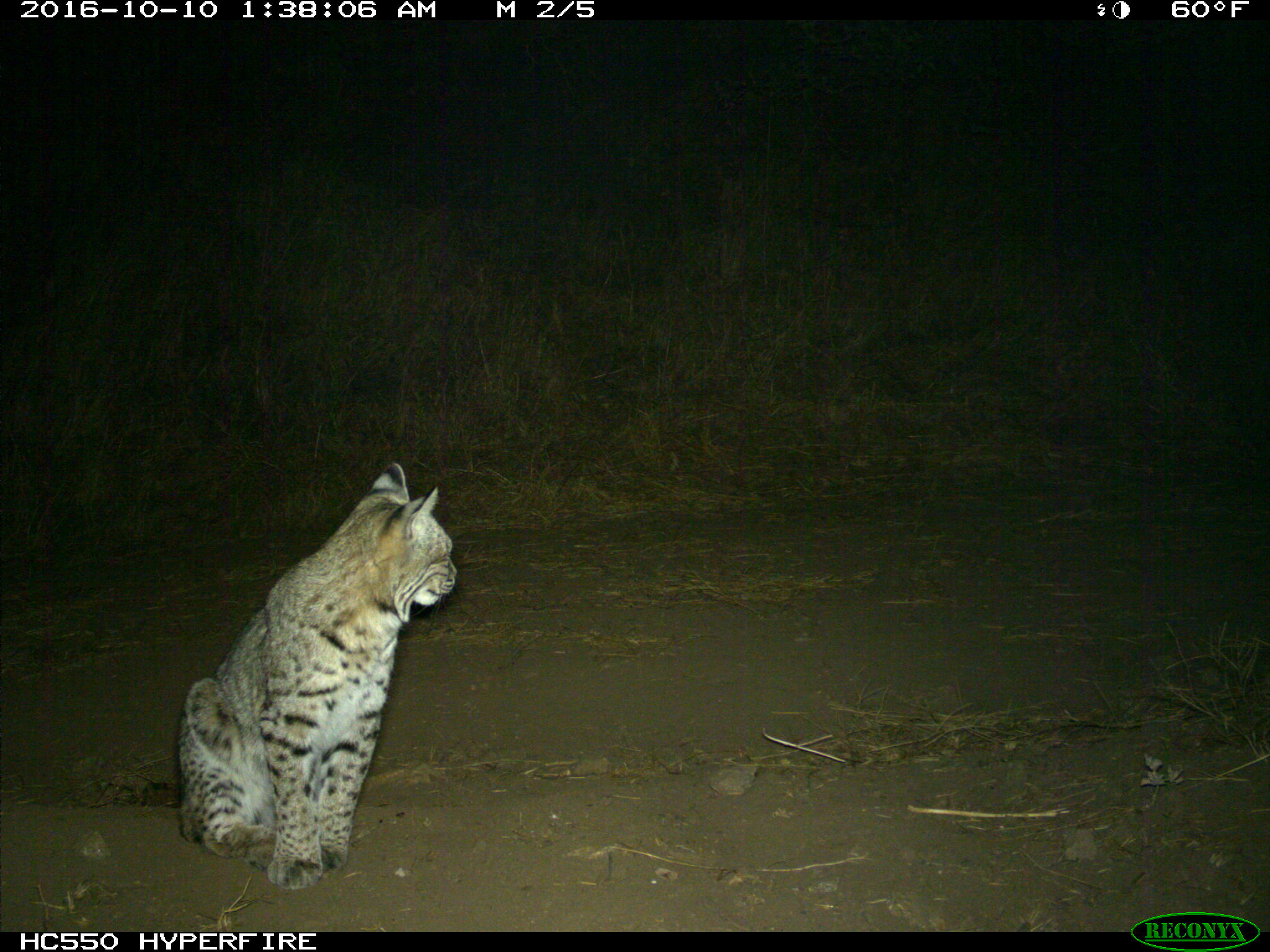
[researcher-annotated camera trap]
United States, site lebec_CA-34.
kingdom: Animalia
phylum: Chordata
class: Mammalia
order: Carnivora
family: Felidae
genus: Lynx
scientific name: Lynx rufus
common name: bobcat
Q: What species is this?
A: Lynx rufus (bobcat).